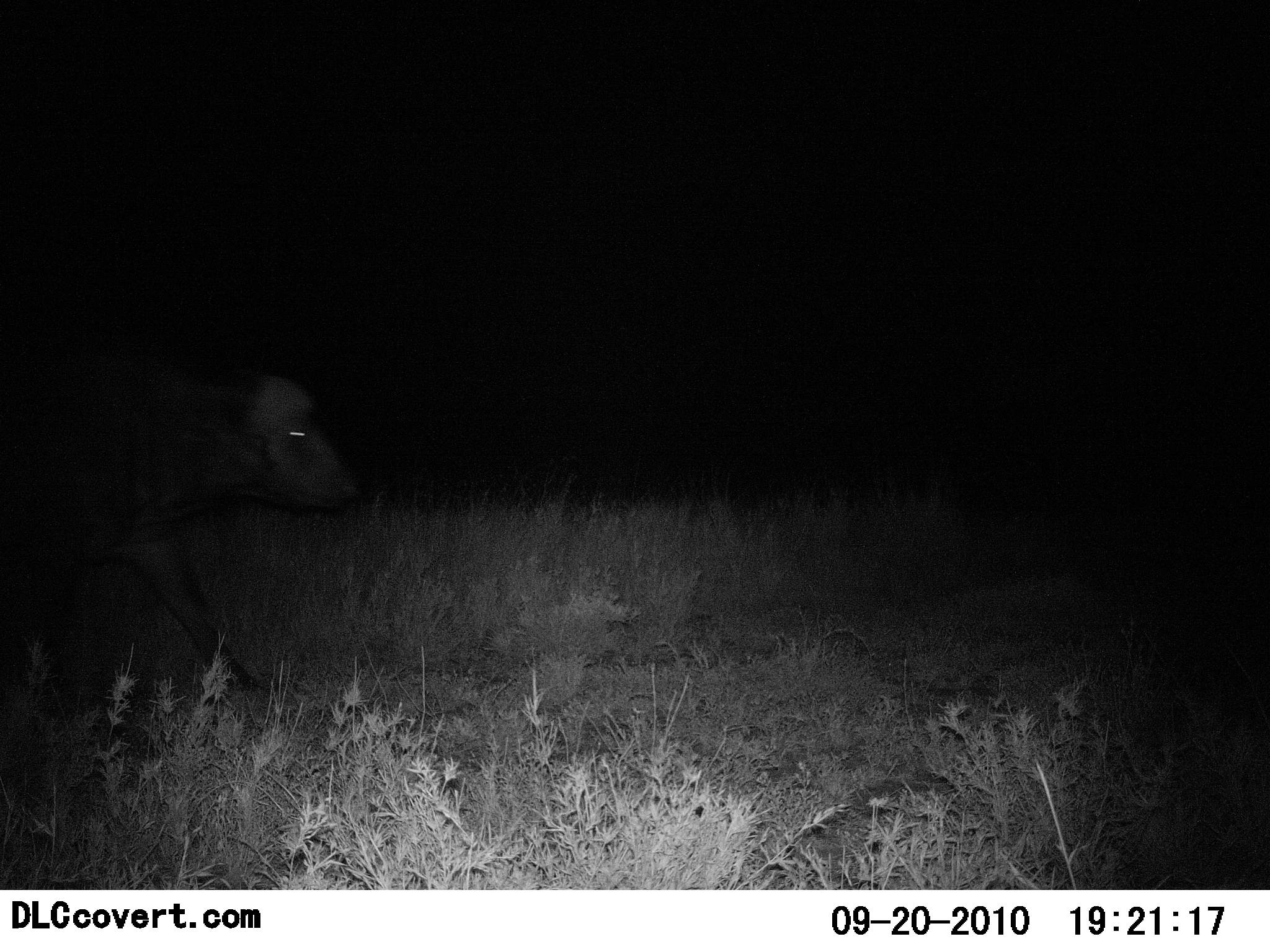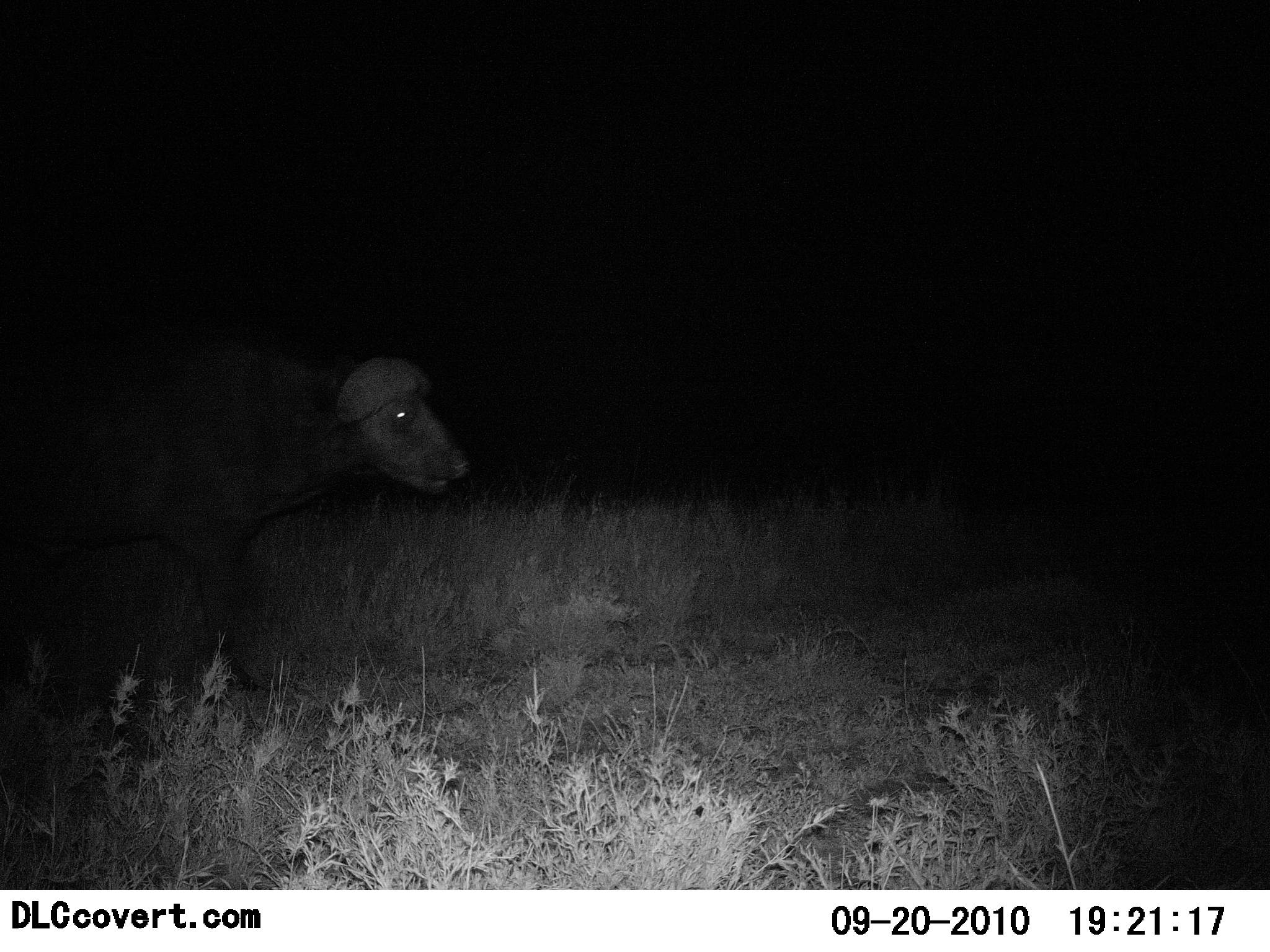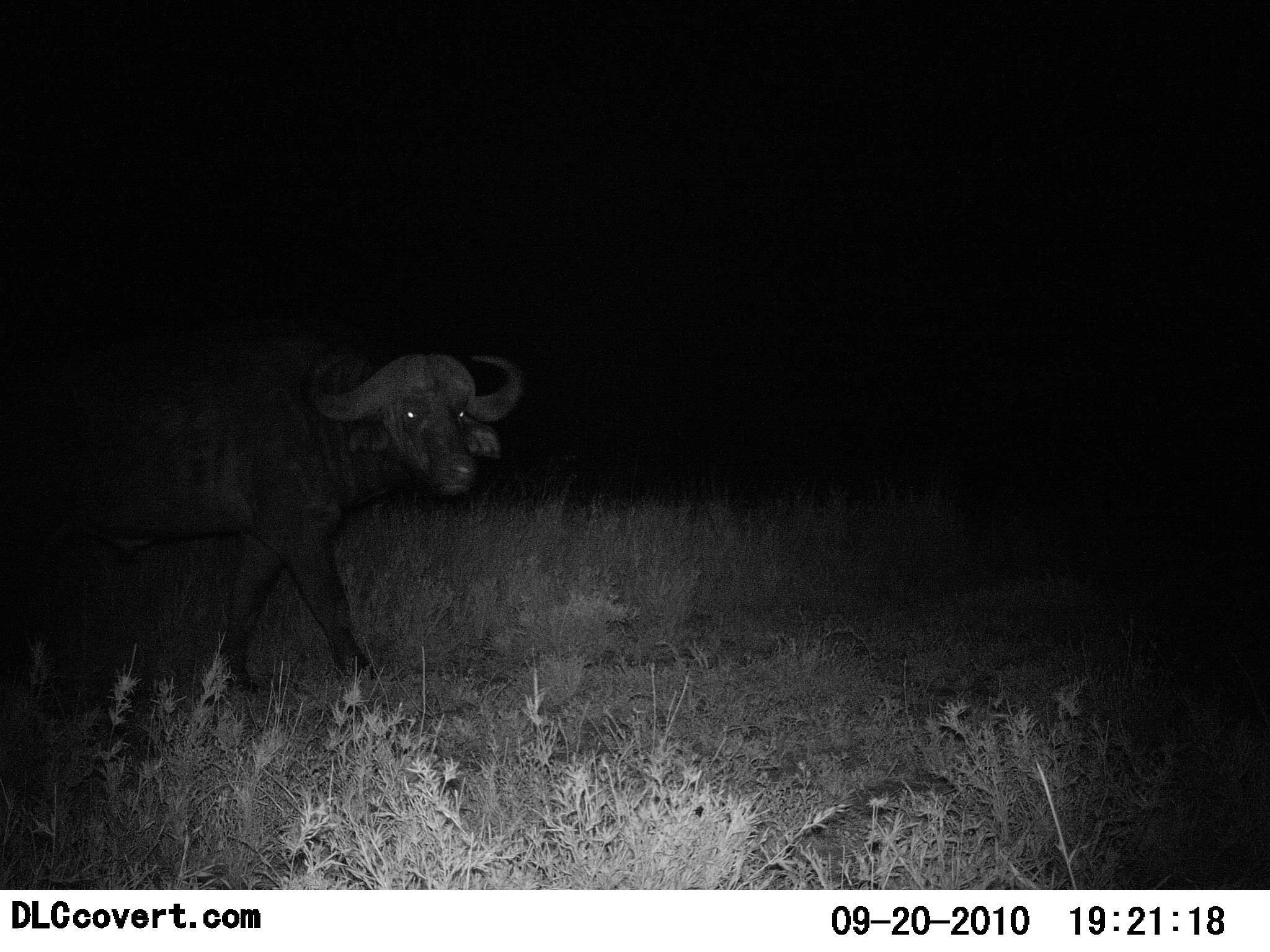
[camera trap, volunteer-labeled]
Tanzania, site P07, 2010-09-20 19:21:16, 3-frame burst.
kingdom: Animalia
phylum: Chordata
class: Mammalia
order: Artiodactyla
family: Bovidae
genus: Syncerus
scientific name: Syncerus caffer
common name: cape buffalo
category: buffalo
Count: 1.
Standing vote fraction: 15%.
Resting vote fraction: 0%.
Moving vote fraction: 92%.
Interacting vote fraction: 0%.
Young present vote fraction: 0%.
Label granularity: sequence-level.